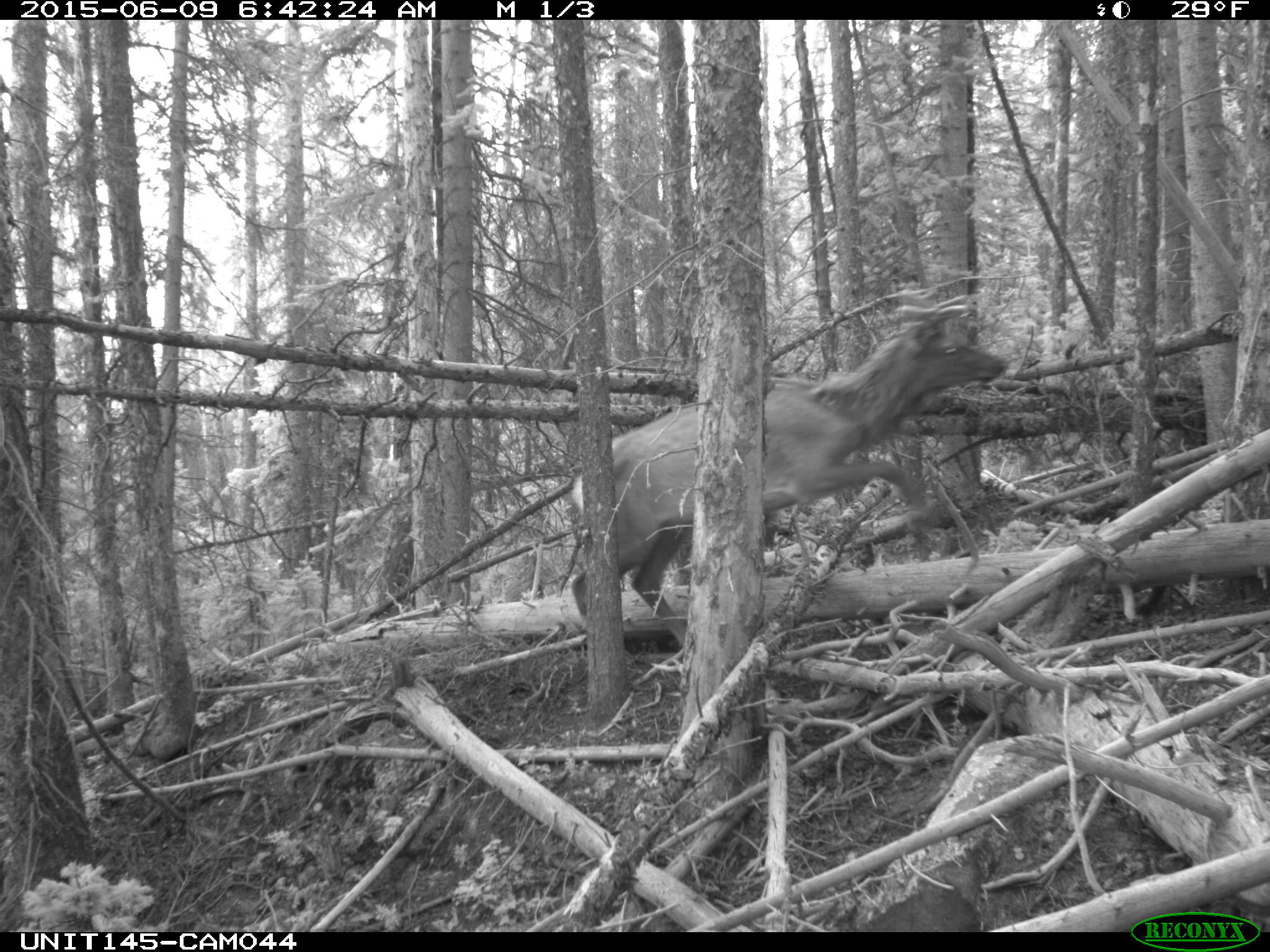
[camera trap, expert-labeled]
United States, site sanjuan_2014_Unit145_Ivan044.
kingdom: Animalia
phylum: Chordata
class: Mammalia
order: Artiodactyla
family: Cervidae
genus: Cervus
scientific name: Cervus elaphus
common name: red deer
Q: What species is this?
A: Cervus elaphus (red deer).